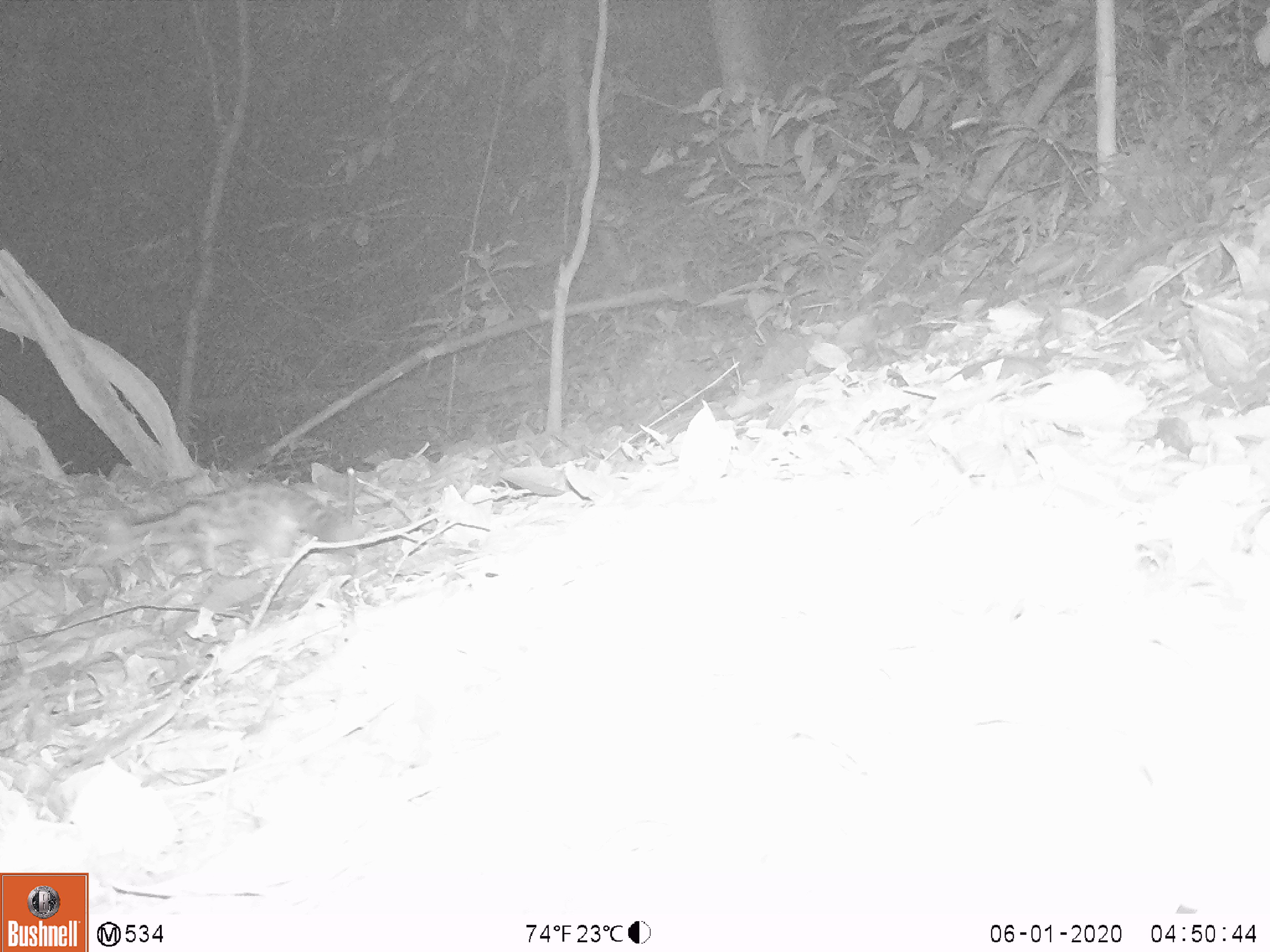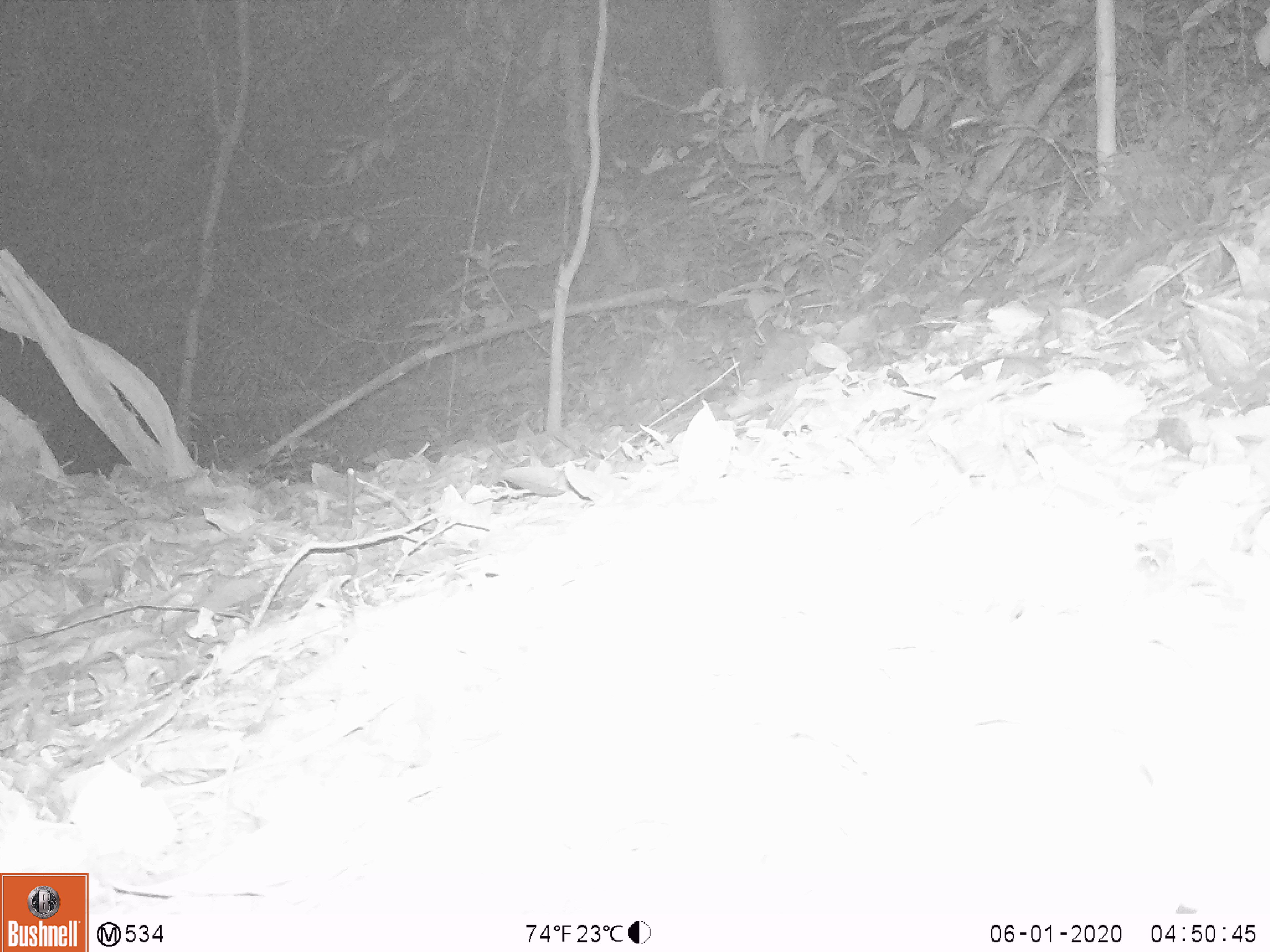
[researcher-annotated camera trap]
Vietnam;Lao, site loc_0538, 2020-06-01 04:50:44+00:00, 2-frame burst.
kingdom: Animalia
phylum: Chordata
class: Mammalia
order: Carnivora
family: Prionodontidae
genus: Prionodon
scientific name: Prionodon pardicolor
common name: spotted linsang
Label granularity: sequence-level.